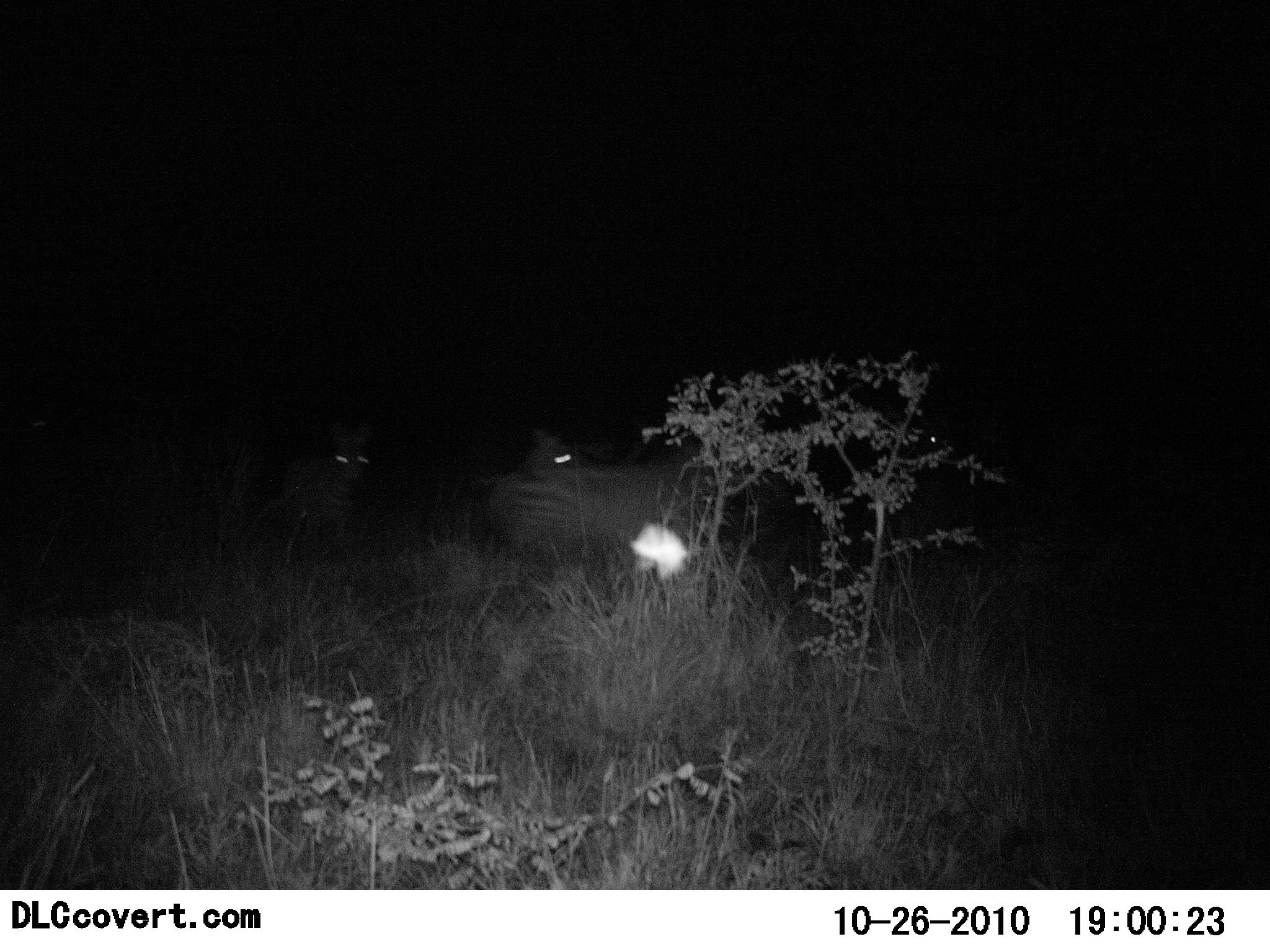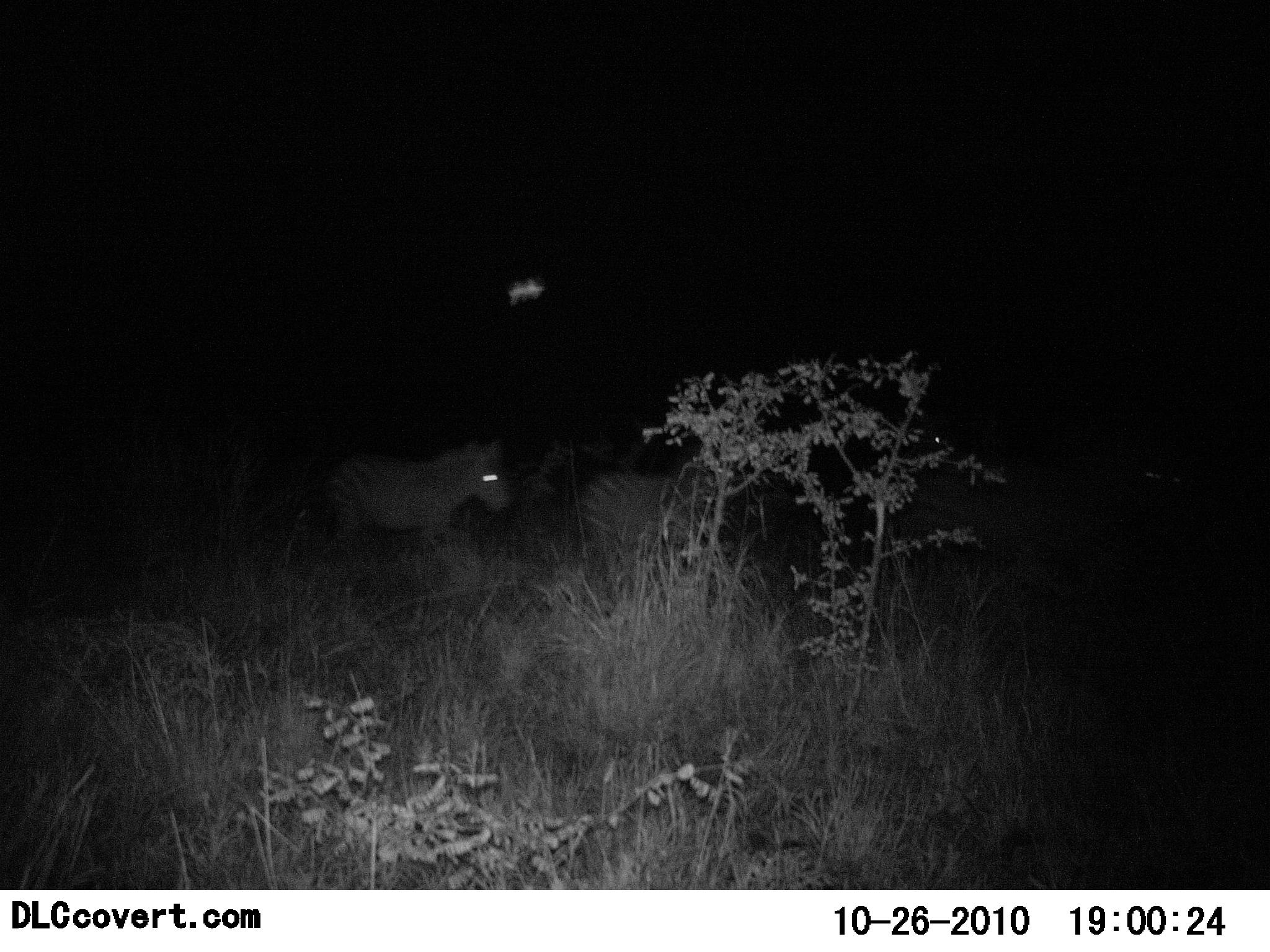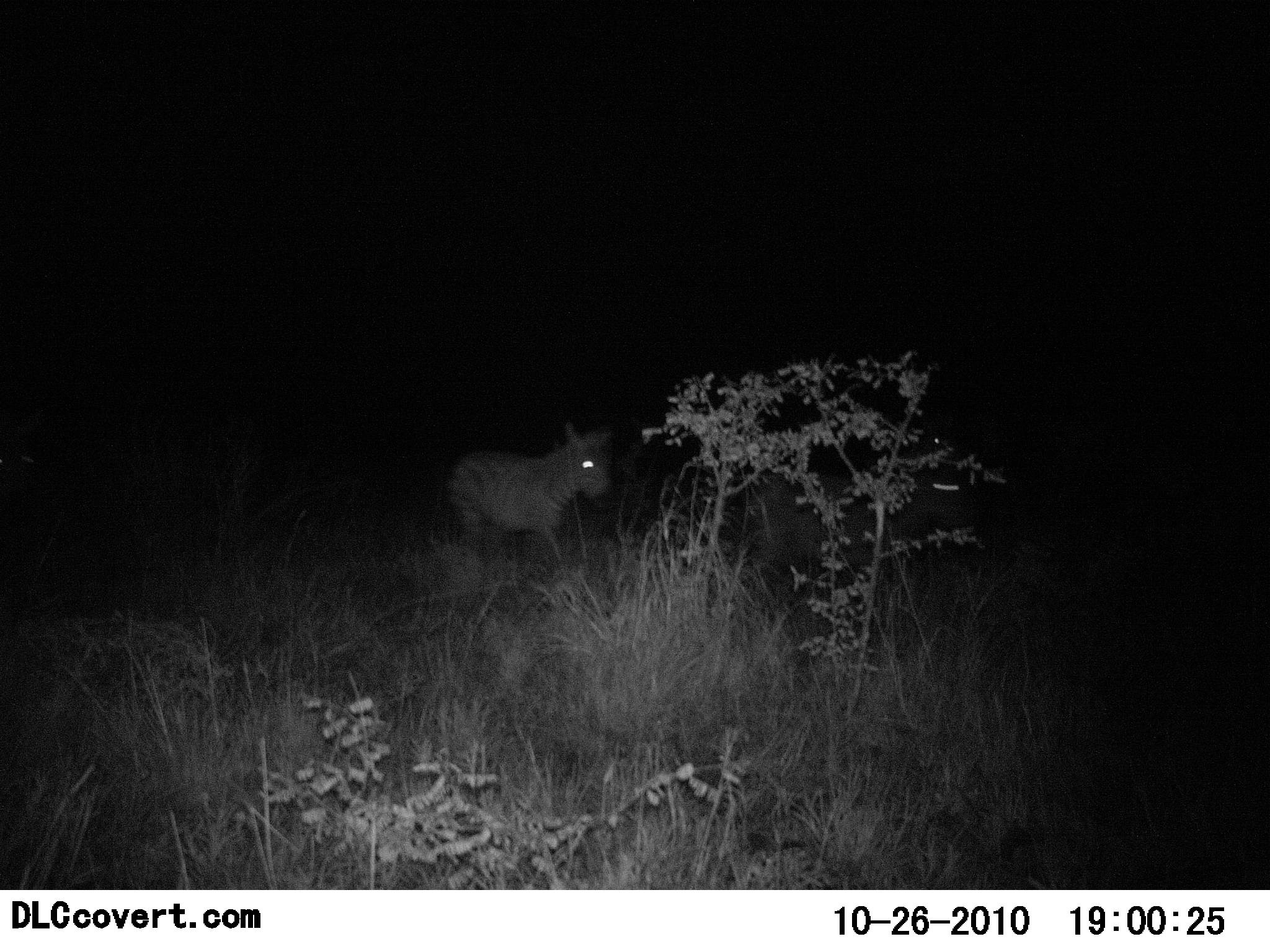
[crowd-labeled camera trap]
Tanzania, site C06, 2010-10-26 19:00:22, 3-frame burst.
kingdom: Animalia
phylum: Chordata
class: Mammalia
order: Perissodactyla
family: Equidae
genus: Equus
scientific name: Equus quagga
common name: plains zebra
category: zebra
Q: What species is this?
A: Zebra (plains zebra) (Equus quagga).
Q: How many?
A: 3.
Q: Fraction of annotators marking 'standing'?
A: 7%.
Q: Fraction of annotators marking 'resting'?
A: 0%.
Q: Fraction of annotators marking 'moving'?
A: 93%.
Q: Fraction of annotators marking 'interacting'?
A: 0%.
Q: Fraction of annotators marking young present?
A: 0%.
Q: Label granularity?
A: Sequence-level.